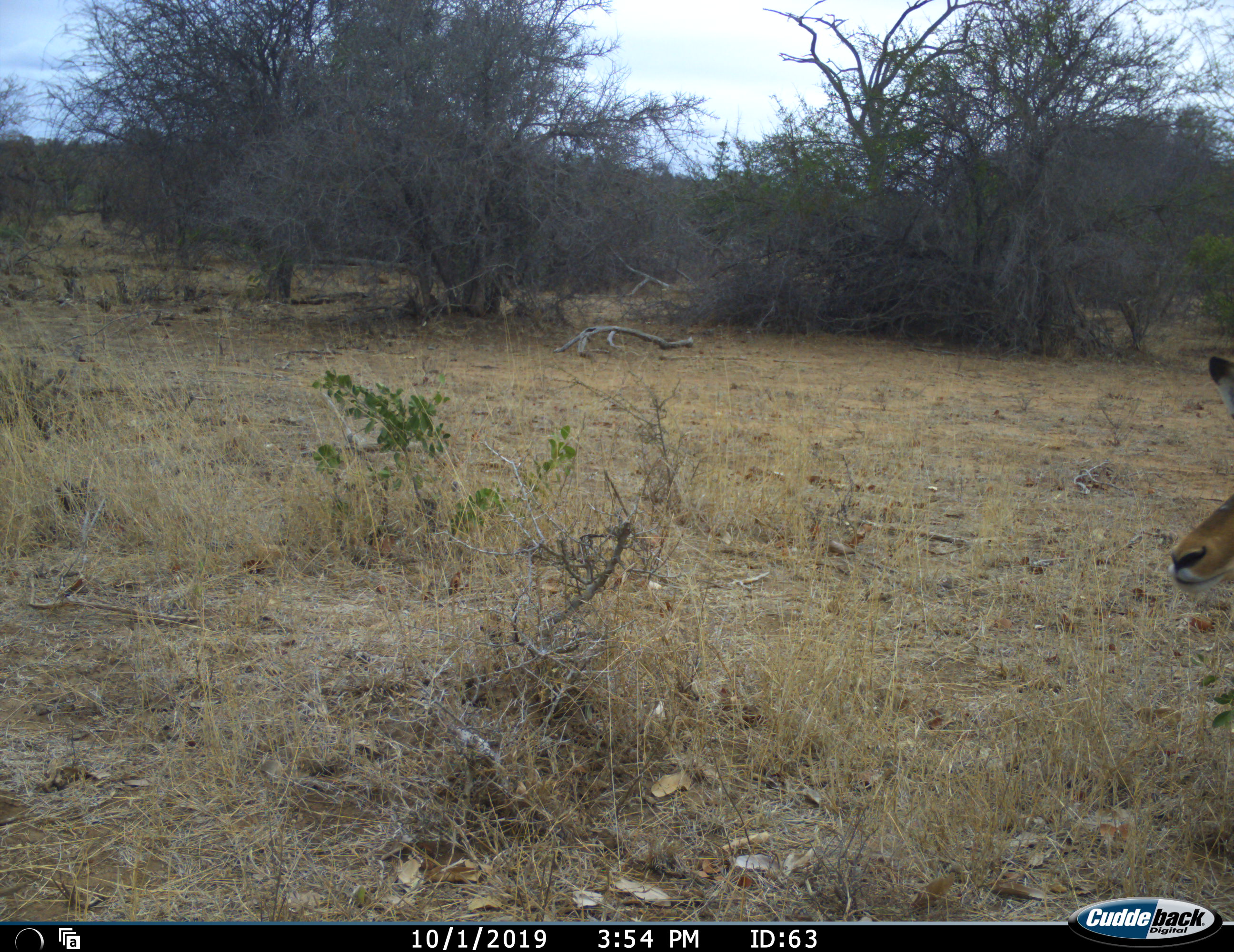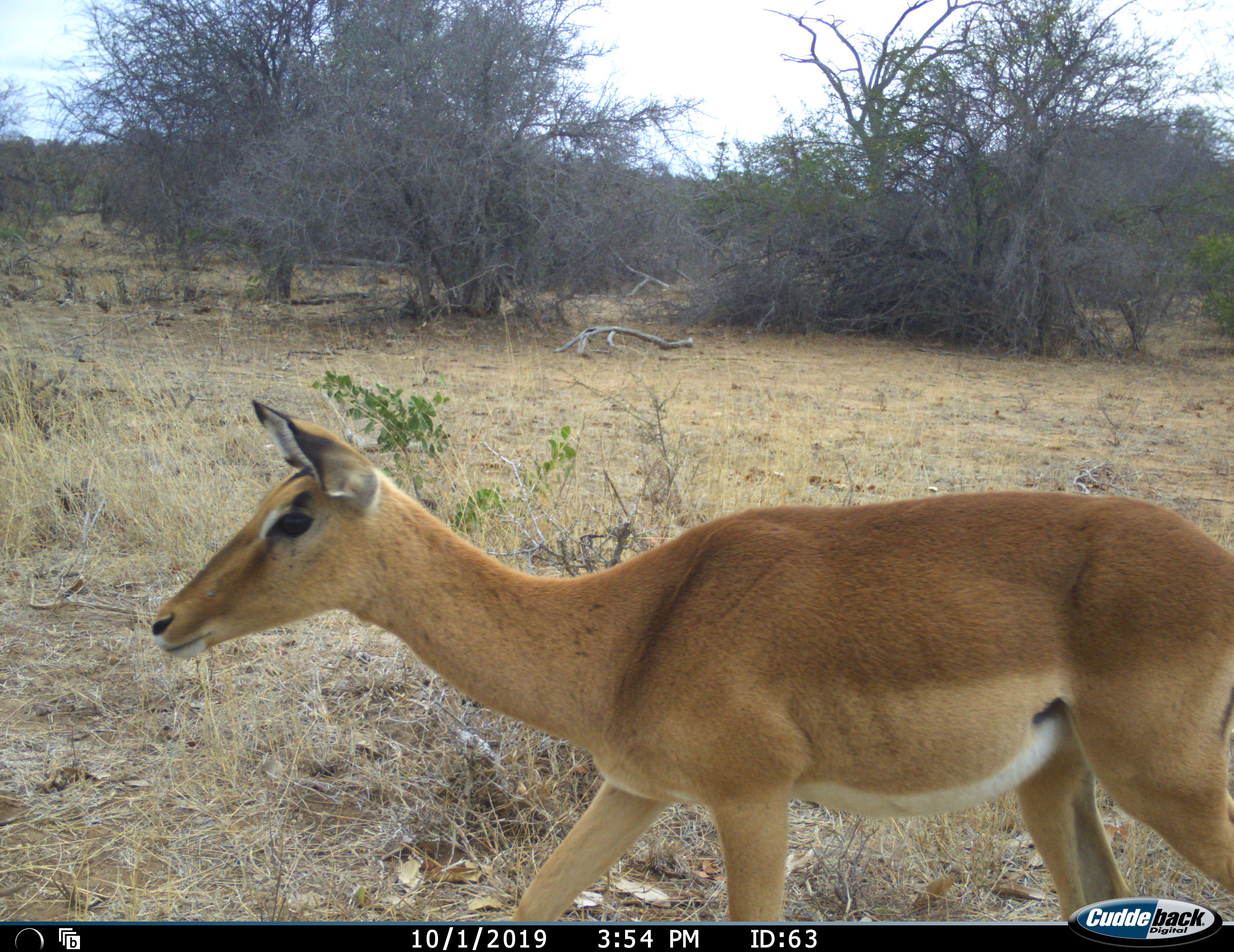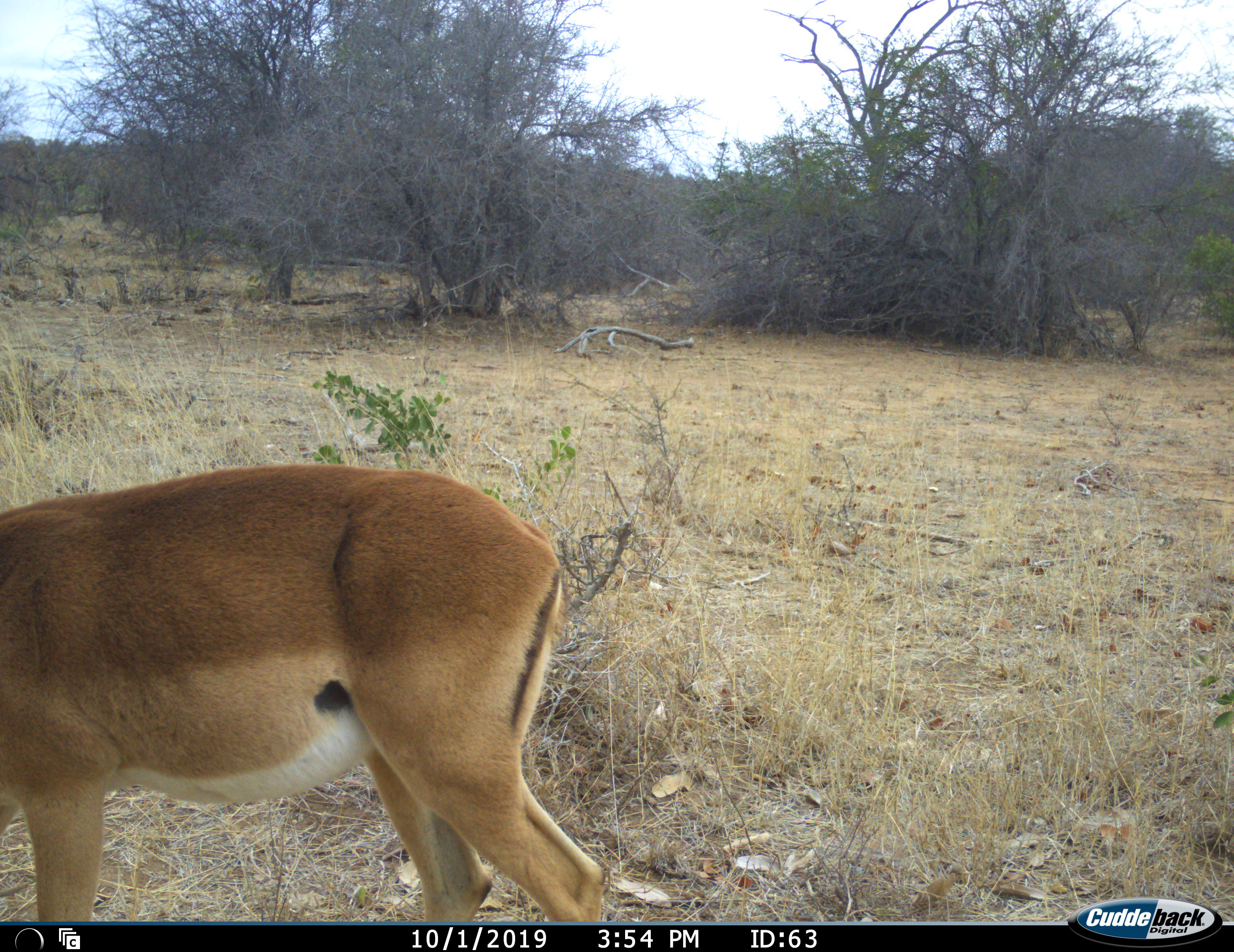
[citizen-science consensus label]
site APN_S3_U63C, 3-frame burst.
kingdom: Animalia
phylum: Chordata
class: Mammalia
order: Artiodactyla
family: Bovidae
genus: Aepyceros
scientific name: Aepyceros melampus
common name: impala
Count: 1.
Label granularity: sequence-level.